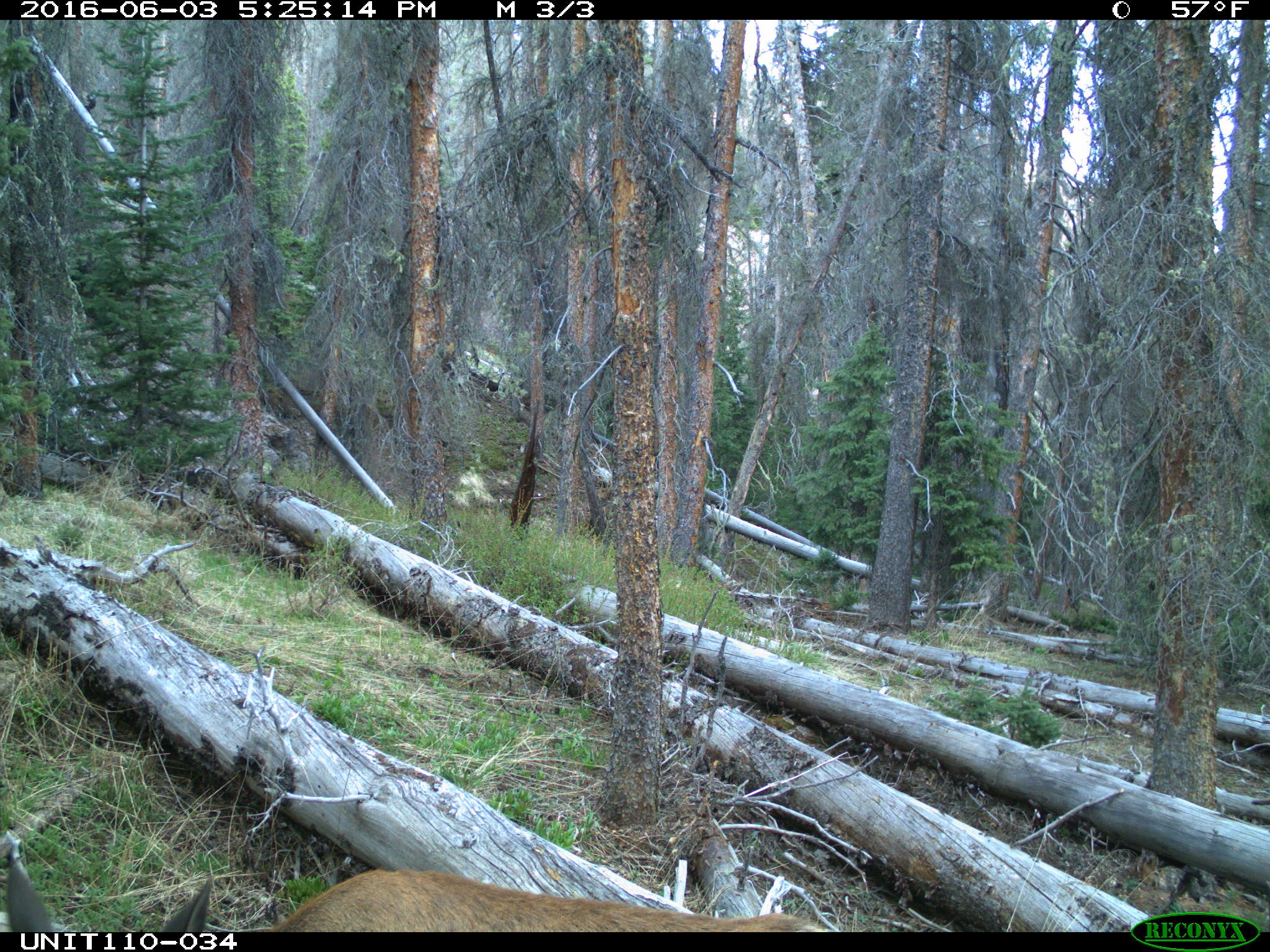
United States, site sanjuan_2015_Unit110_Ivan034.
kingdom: Animalia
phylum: Chordata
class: Mammalia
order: Artiodactyla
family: Cervidae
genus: Cervus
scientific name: Cervus elaphus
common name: red deer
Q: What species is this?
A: Cervus elaphus (red deer).